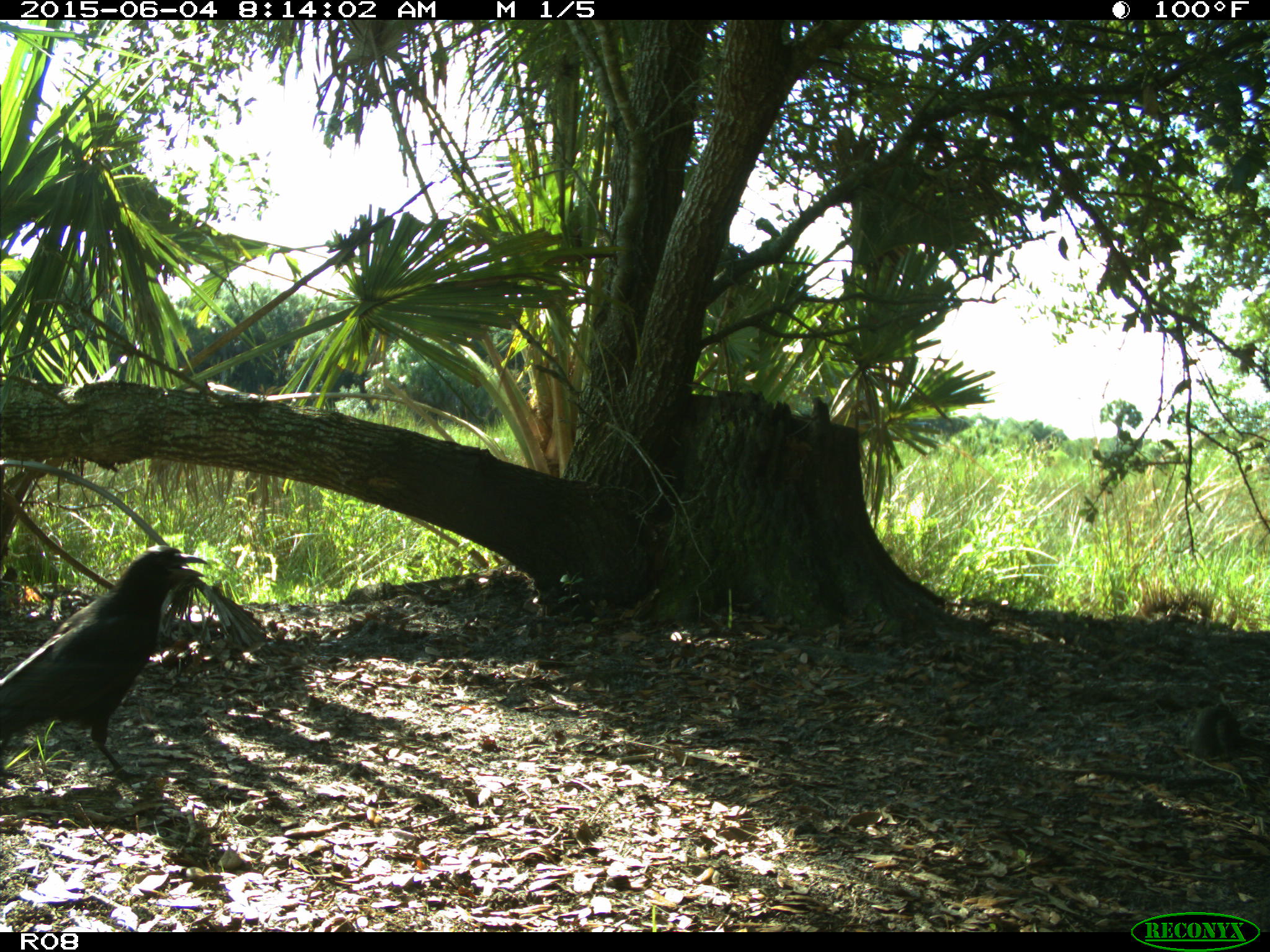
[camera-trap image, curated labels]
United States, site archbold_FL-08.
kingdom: Animalia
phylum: Chordata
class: Aves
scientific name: Aves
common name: birds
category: unidentified bird